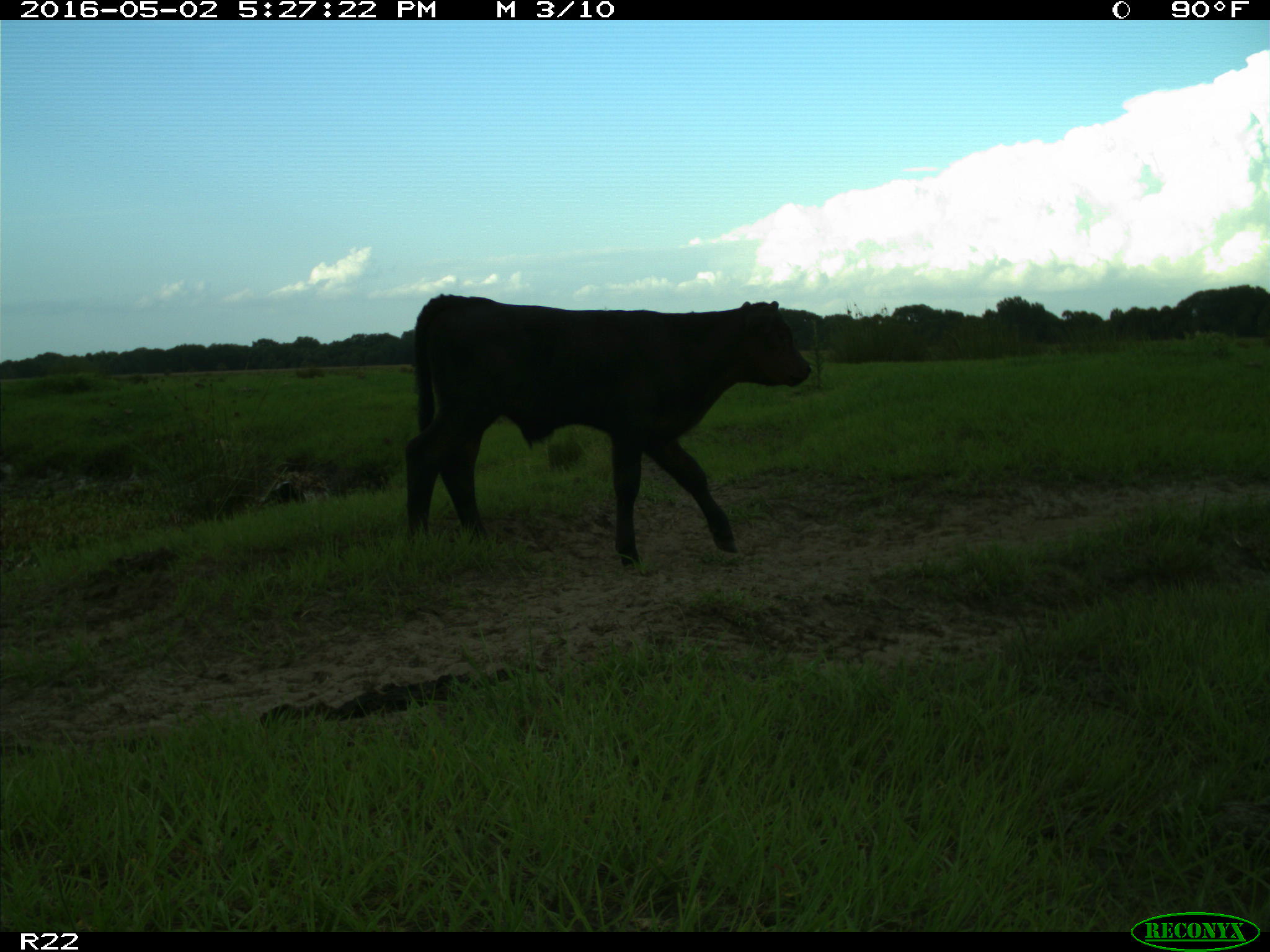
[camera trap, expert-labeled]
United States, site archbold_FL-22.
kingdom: Animalia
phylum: Chordata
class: Mammalia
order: Artiodactyla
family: Bovidae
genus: Bos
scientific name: Bos taurus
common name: domestic cow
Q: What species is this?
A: Bos taurus (domestic cow).